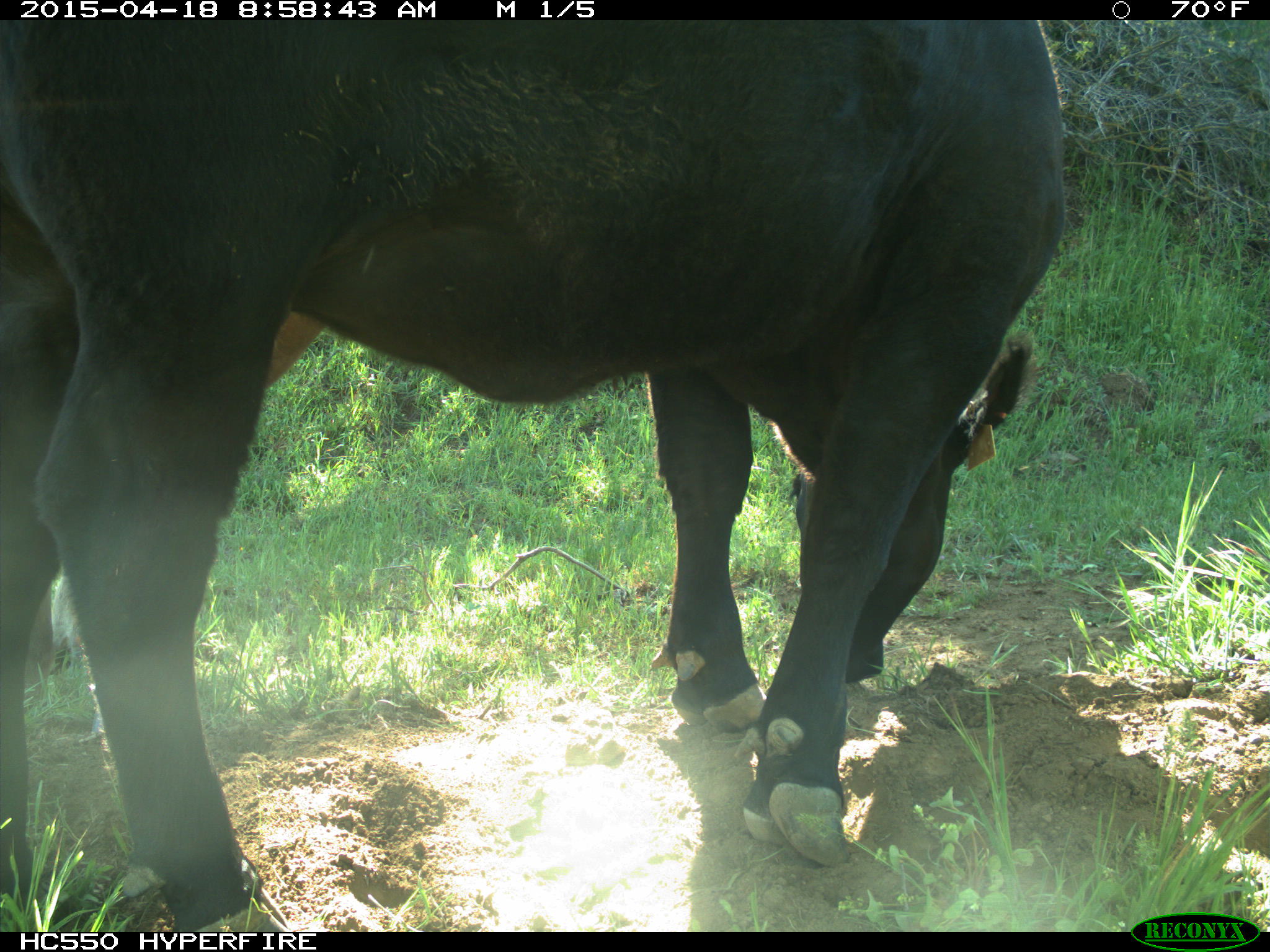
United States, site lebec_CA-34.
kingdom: Animalia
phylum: Chordata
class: Mammalia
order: Artiodactyla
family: Bovidae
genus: Bos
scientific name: Bos taurus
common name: domestic cow